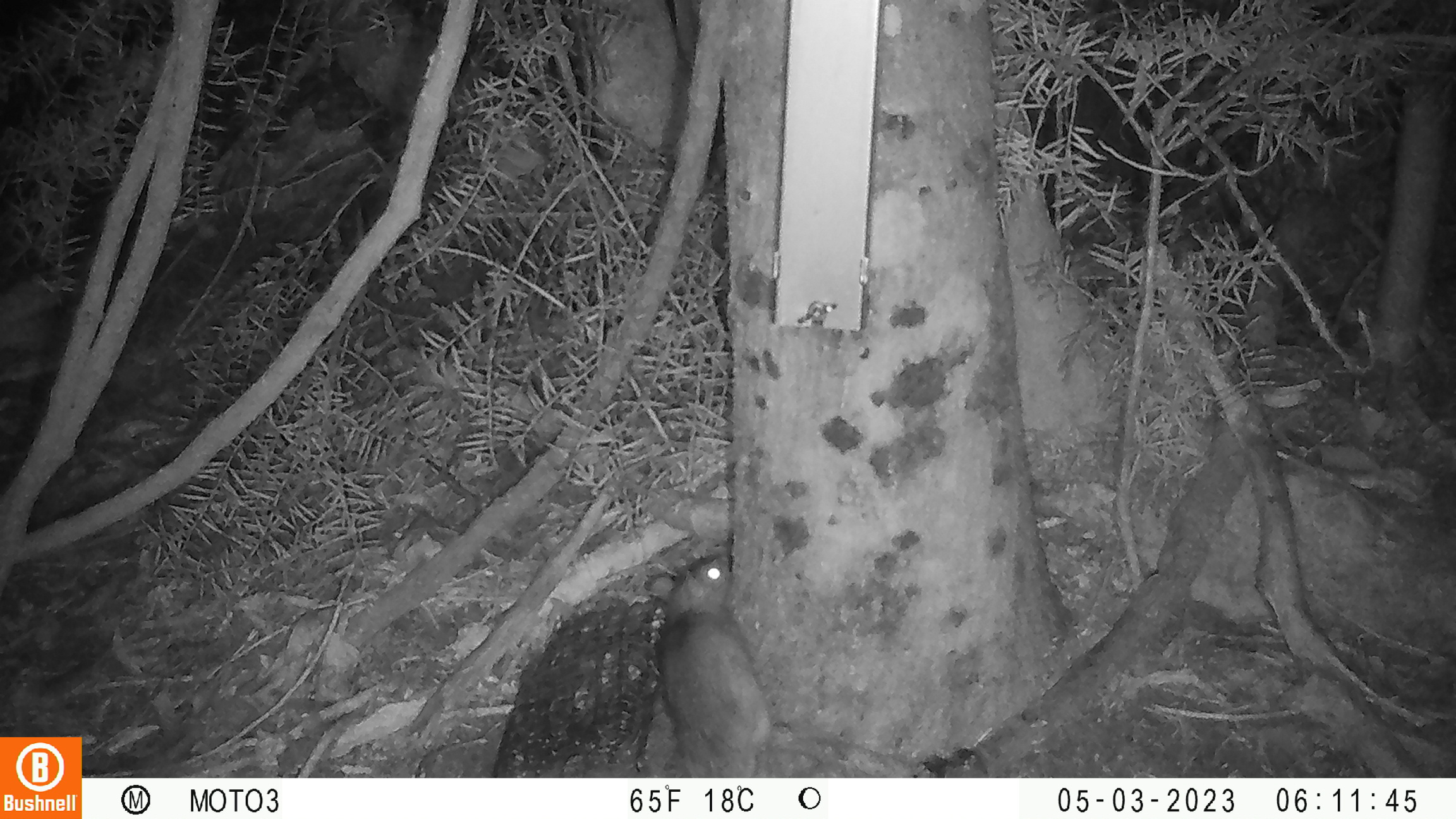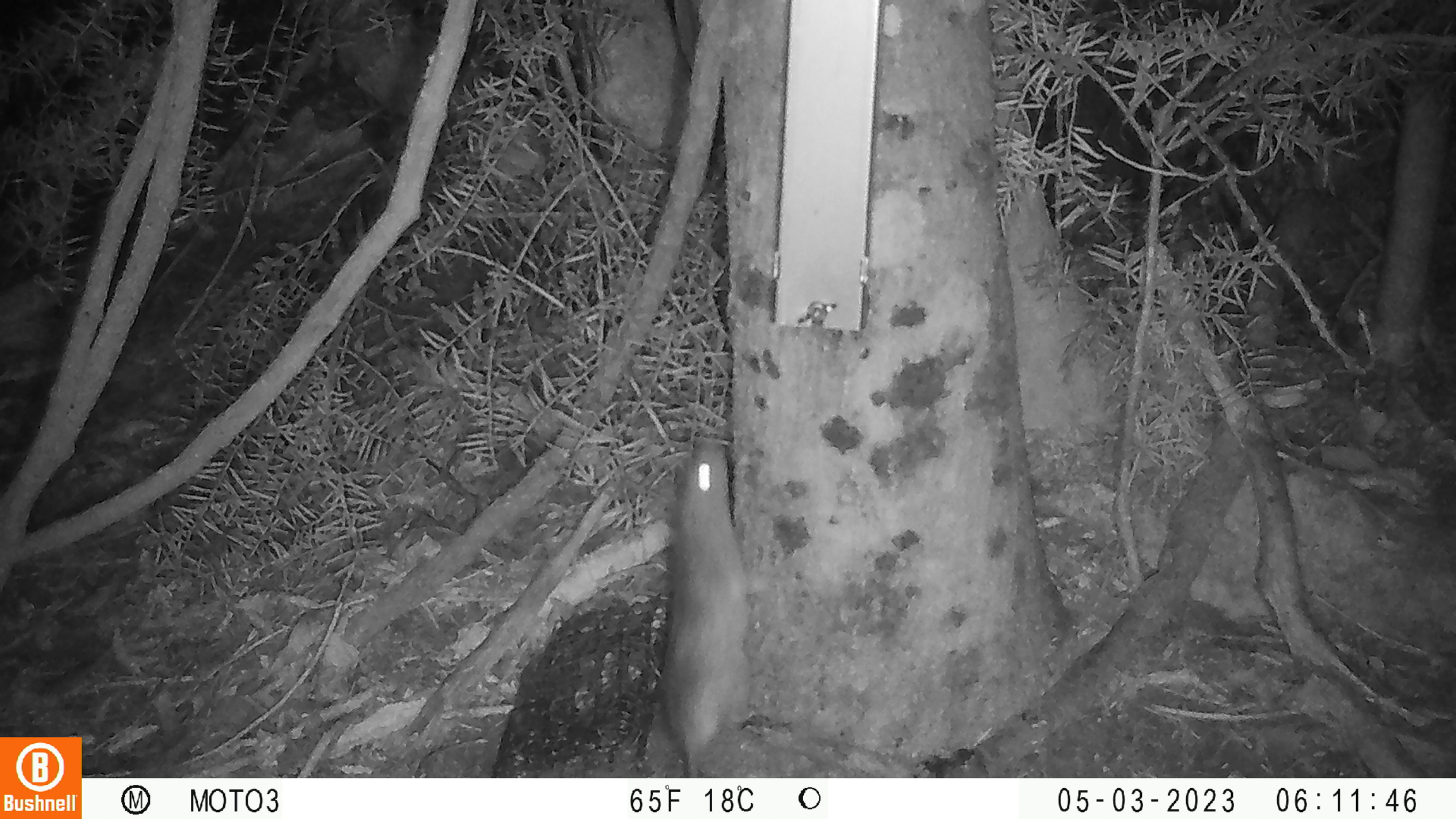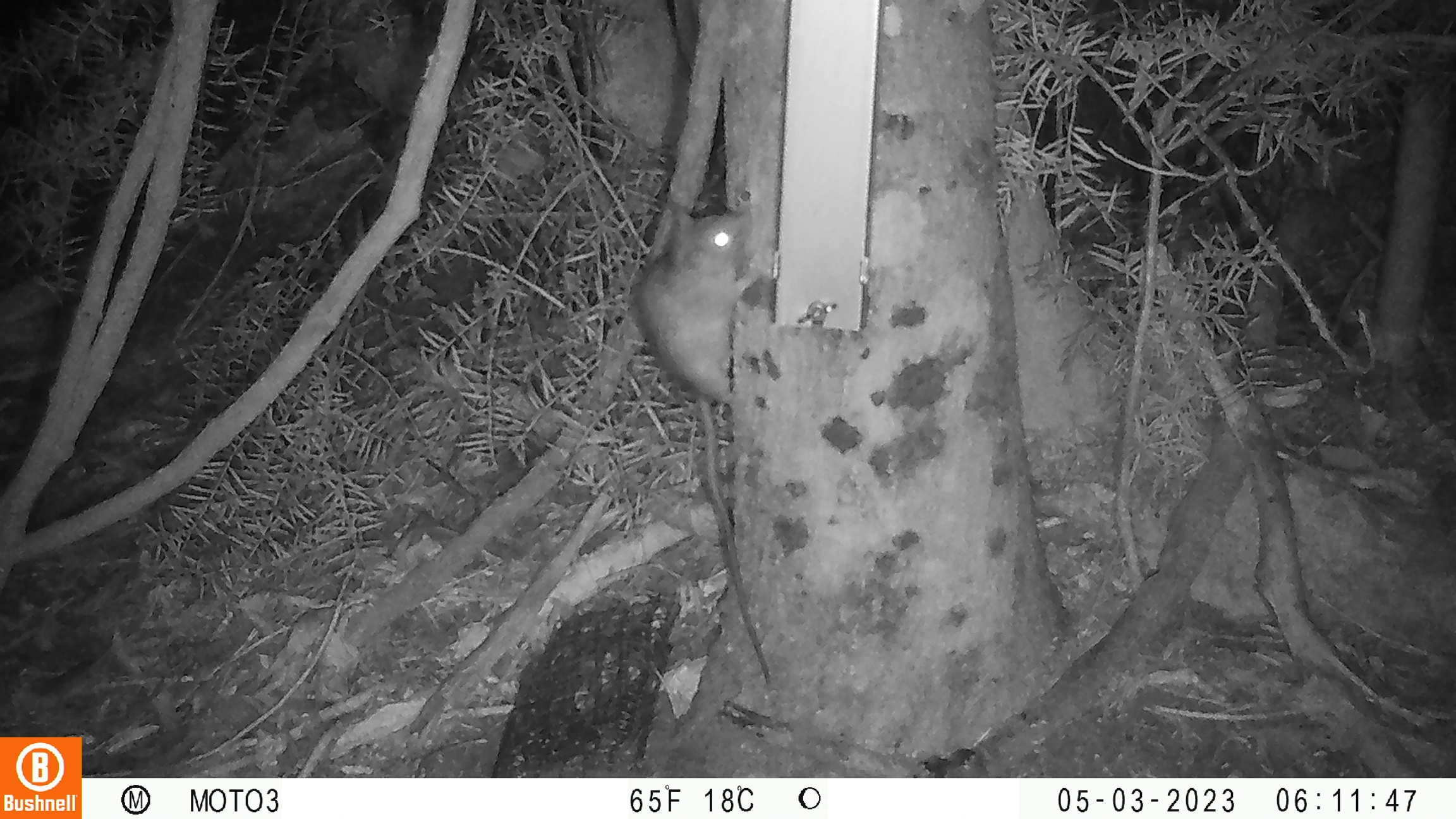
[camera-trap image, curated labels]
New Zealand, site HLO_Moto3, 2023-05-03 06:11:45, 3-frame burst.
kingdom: Animalia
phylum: Chordata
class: Mammalia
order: Rodentia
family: Muridae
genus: Rattus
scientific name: Rattus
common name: rat